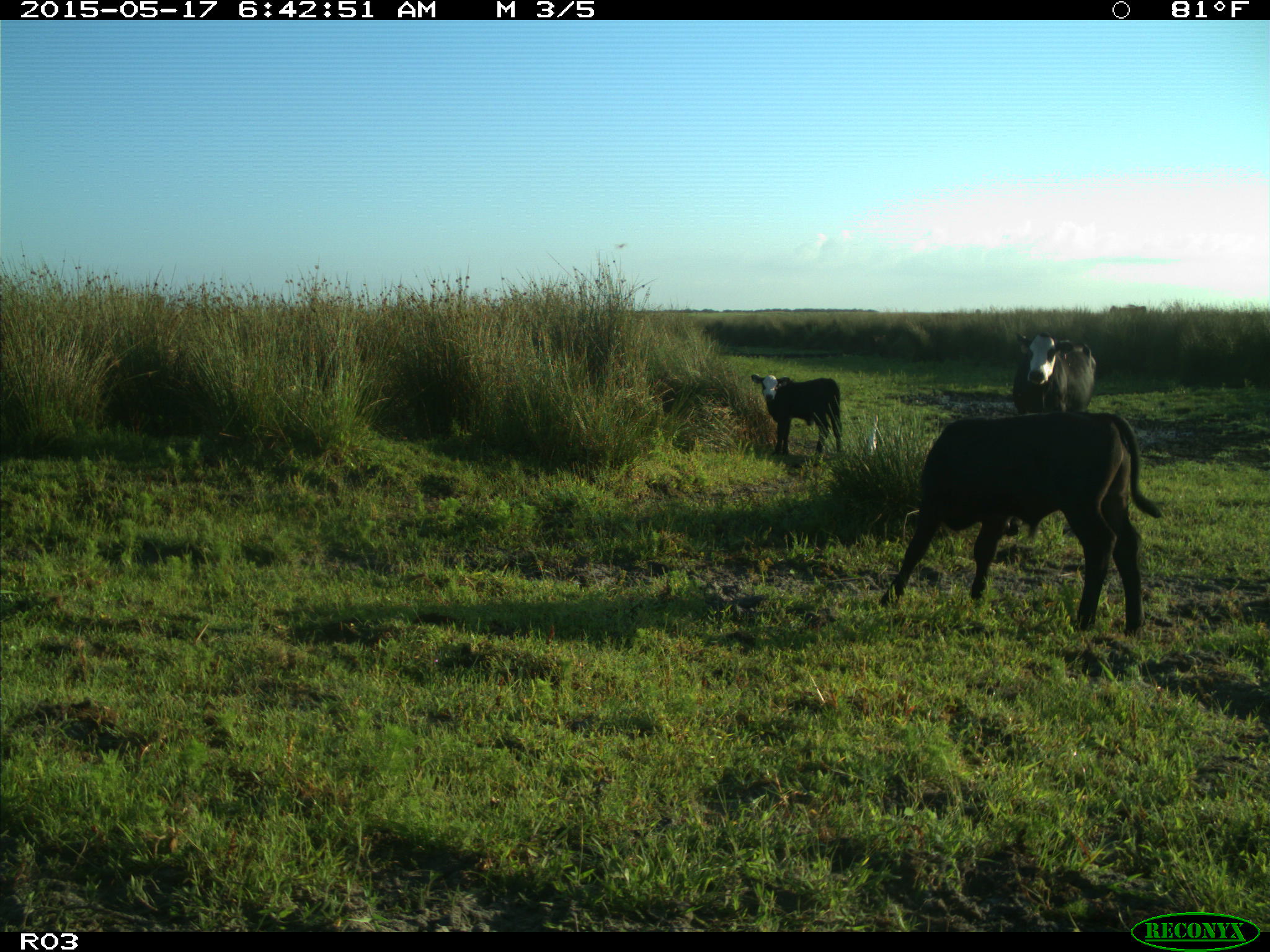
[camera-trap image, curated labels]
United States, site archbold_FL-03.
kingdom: Animalia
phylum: Chordata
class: Mammalia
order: Artiodactyla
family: Bovidae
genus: Bos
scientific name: Bos taurus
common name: domestic cow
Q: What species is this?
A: Bos taurus (domestic cow).